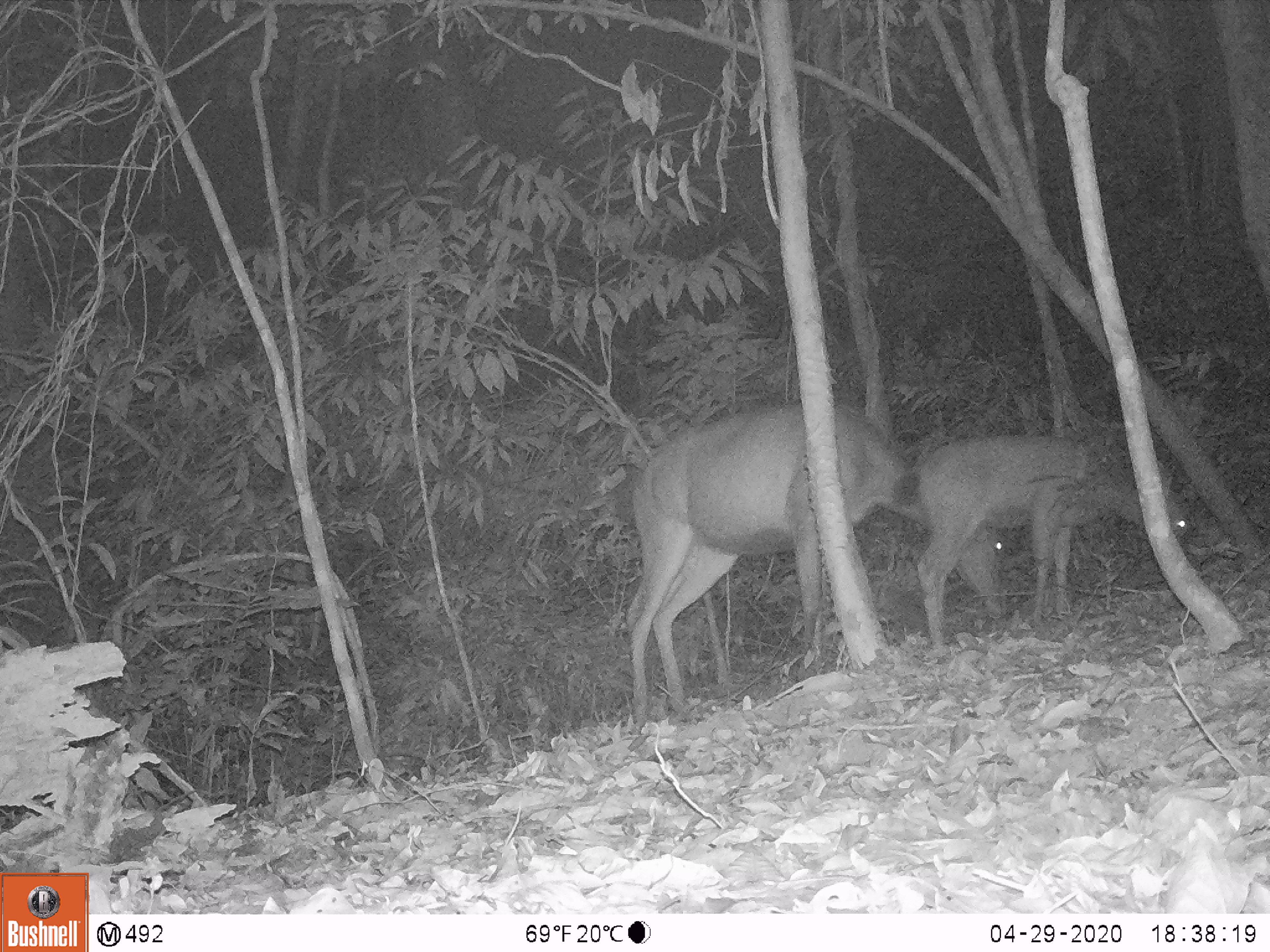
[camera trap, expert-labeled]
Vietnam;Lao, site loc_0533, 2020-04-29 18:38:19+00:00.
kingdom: Animalia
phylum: Chordata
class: Mammalia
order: Artiodactyla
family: Cervidae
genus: Rusa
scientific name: Rusa unicolor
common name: sambar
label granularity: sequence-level